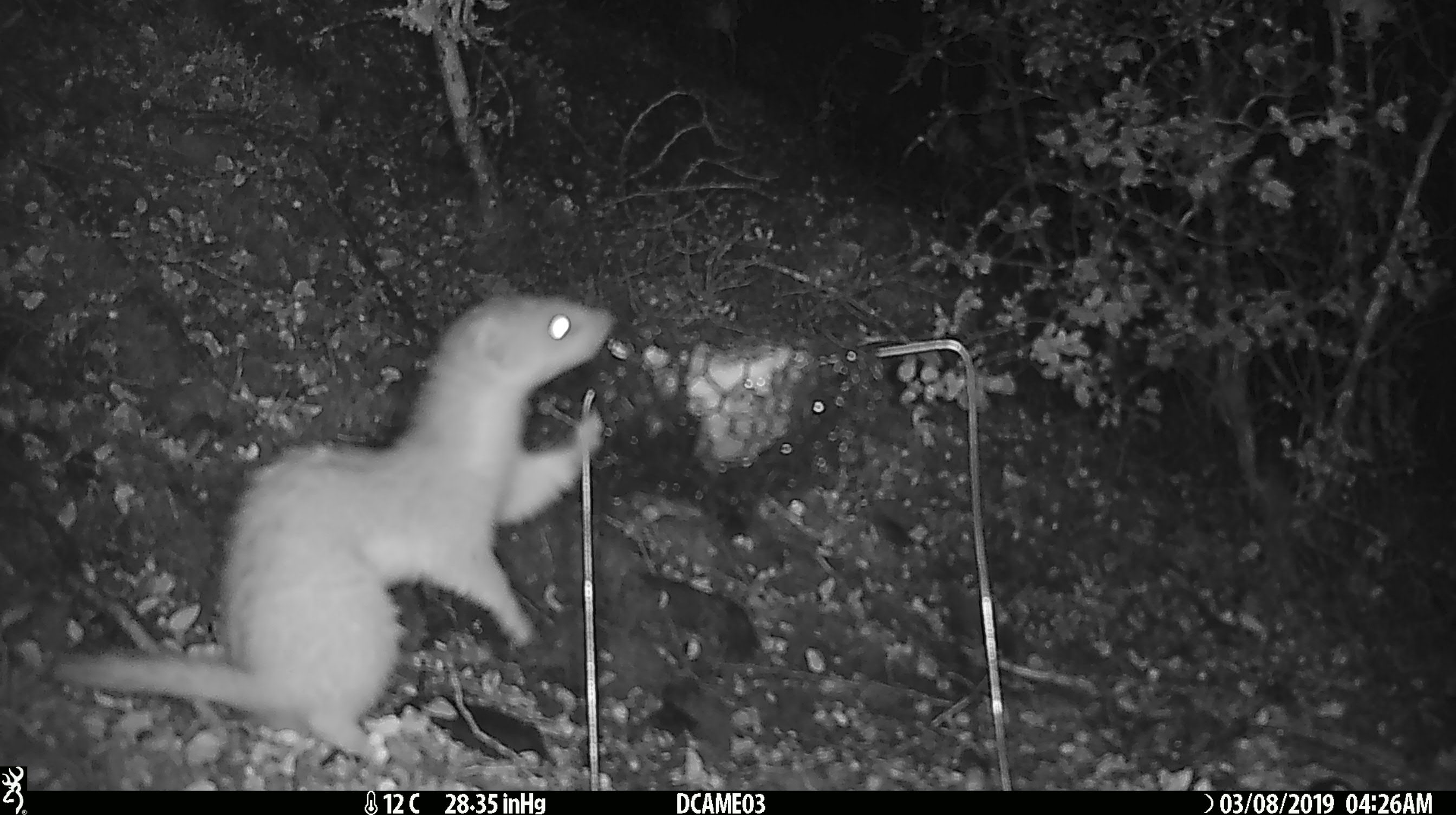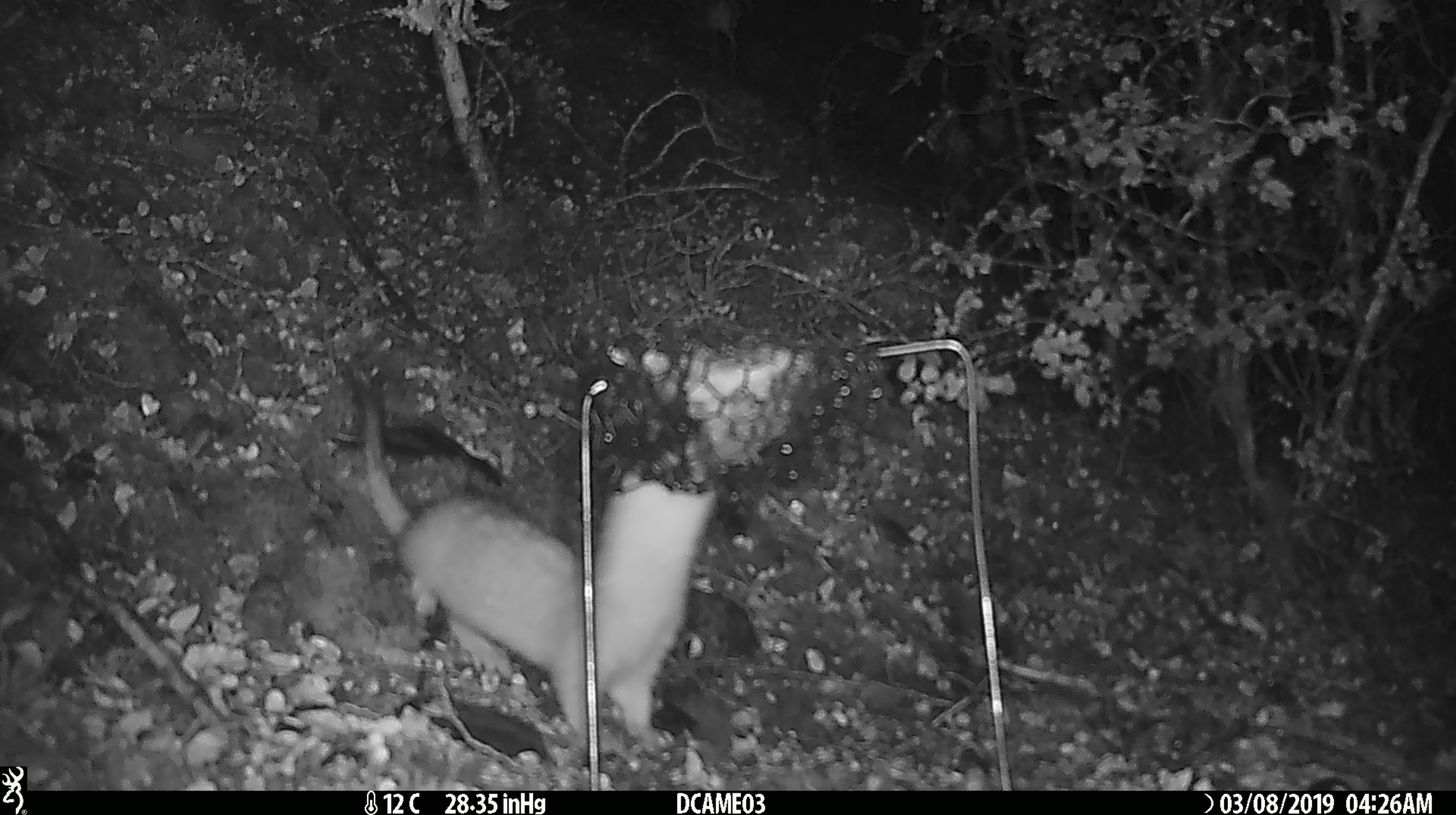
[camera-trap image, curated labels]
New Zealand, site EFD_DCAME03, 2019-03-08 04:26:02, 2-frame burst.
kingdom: Animalia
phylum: Chordata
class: Mammalia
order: Carnivora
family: Mustelidae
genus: Mustela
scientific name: Mustela erminea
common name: stoat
Stoat (Mustela erminea).